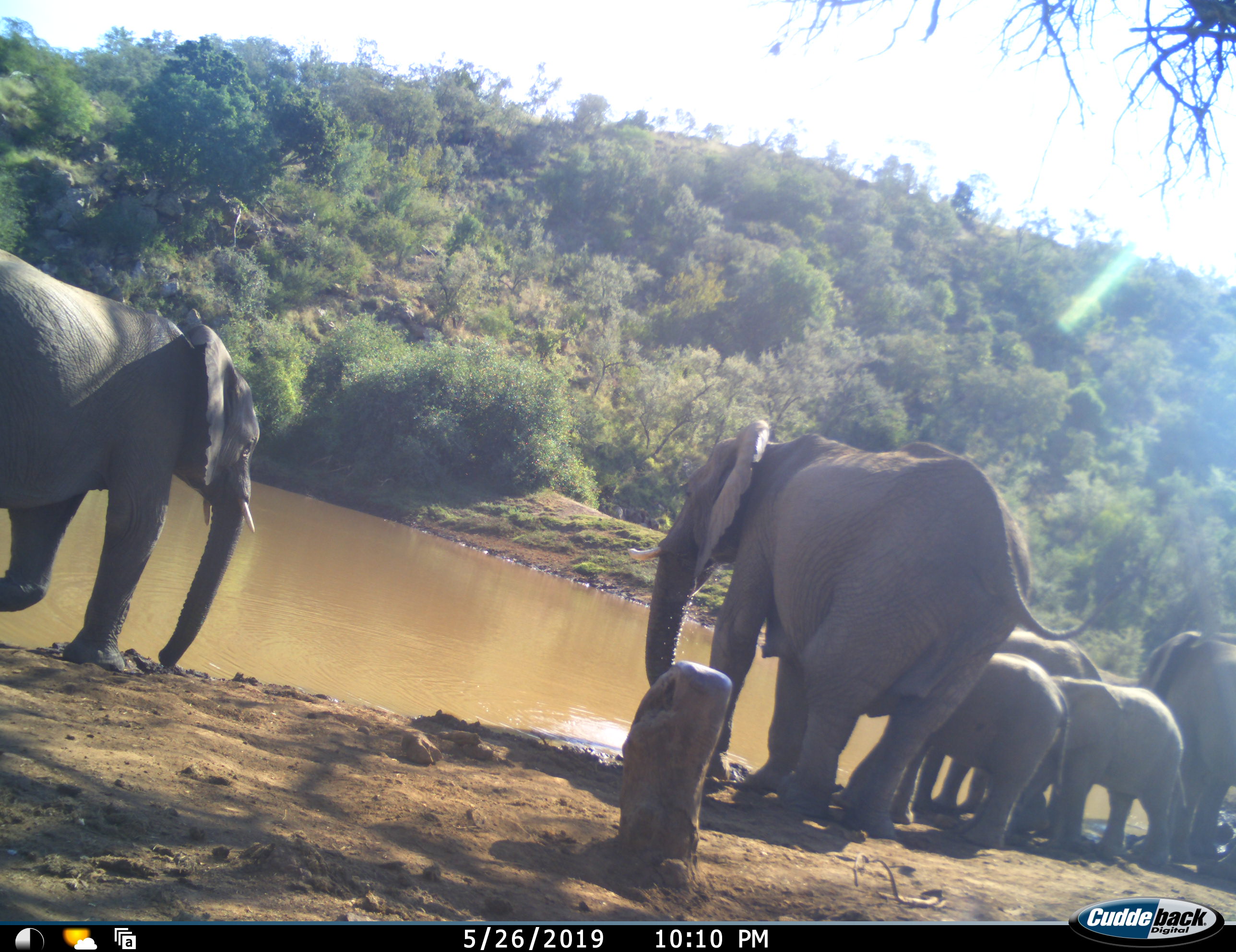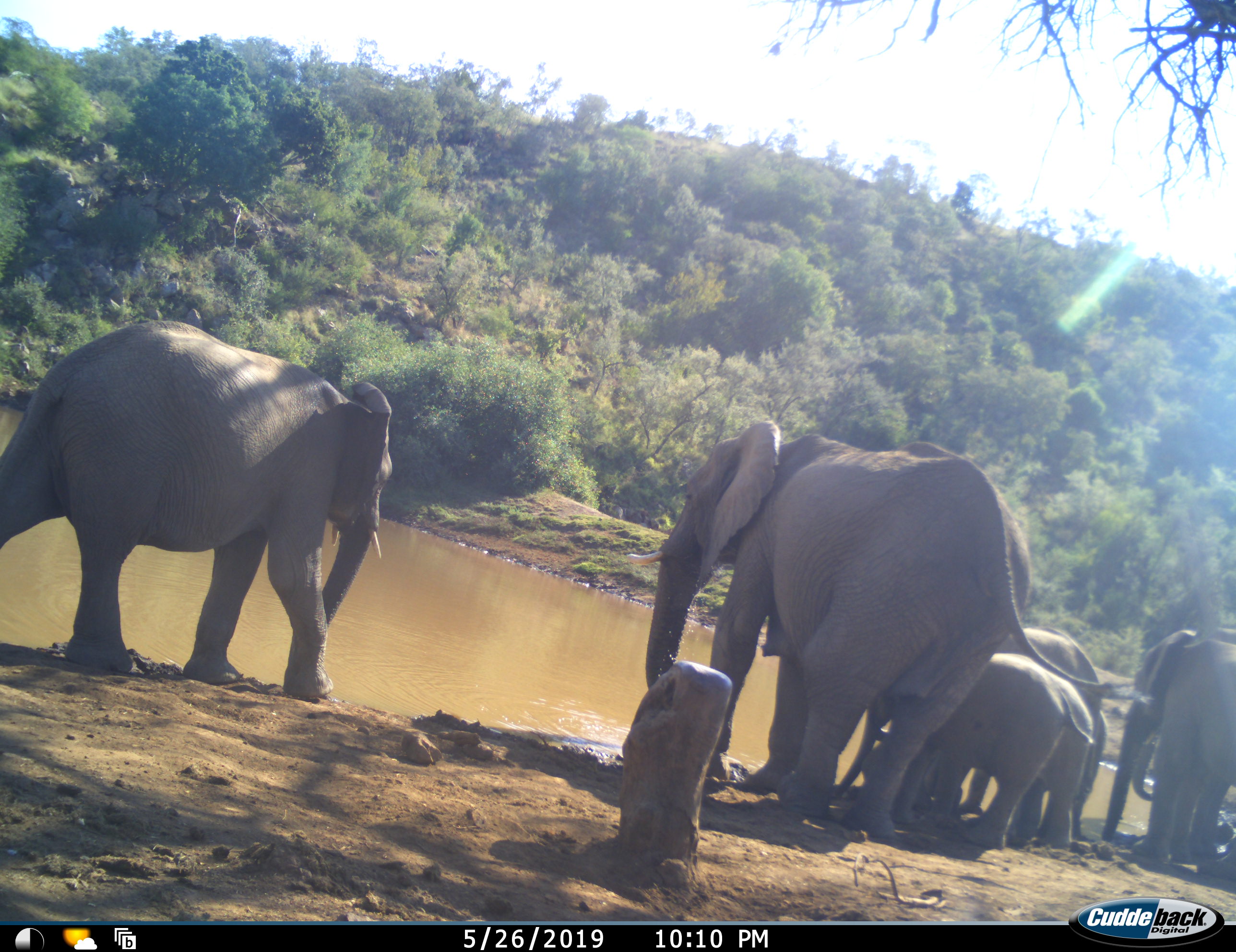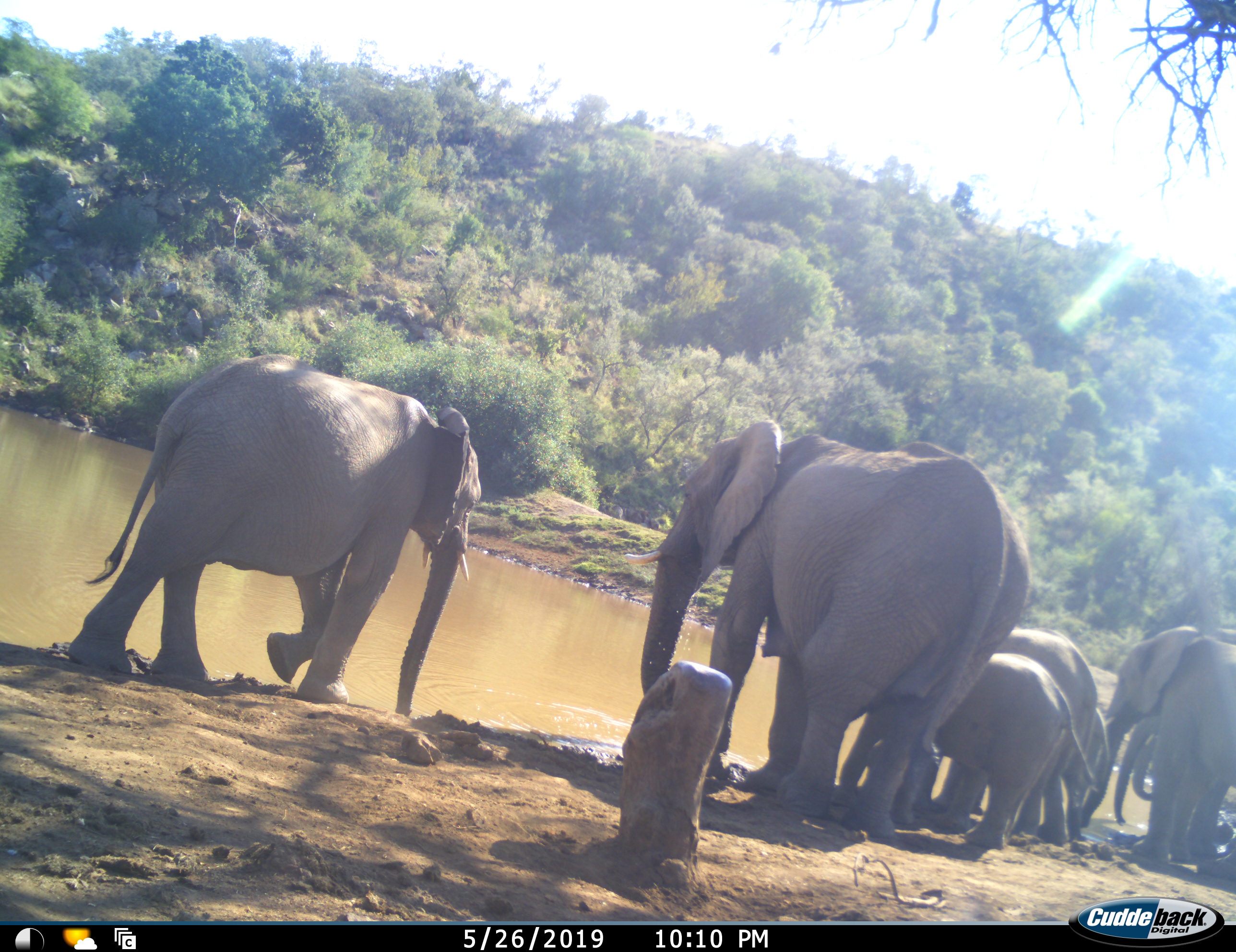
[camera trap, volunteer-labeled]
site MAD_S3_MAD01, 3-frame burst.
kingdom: Animalia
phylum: Chordata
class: Mammalia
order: Proboscidea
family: Elephantidae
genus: Loxodonta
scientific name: Loxodonta africana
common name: african bush elephant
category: elephant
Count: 6.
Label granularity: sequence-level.